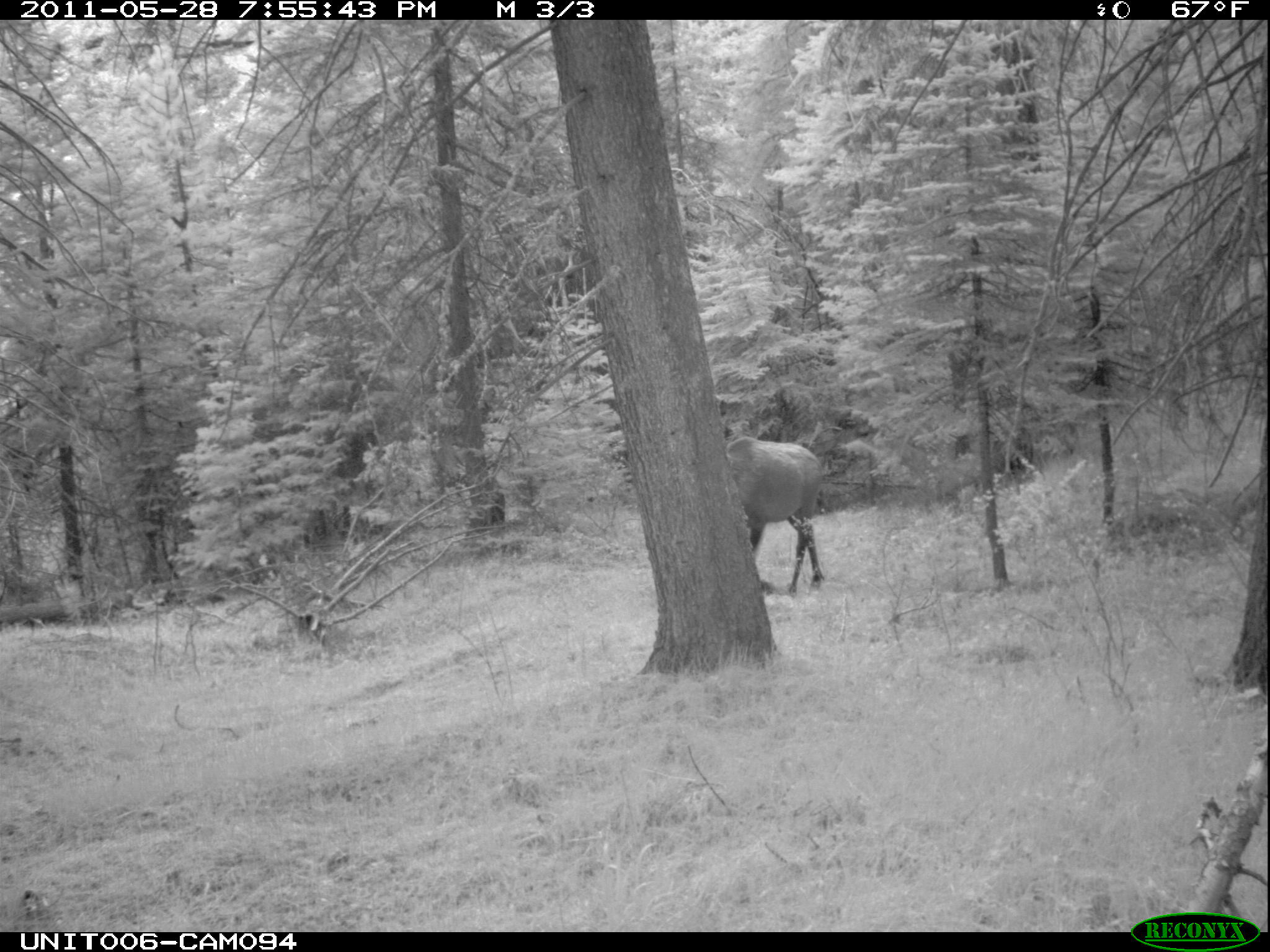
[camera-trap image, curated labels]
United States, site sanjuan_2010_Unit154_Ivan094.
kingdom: Animalia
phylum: Chordata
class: Mammalia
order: Artiodactyla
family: Cervidae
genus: Cervus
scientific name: Cervus elaphus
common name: red deer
Cervus elaphus (red deer).